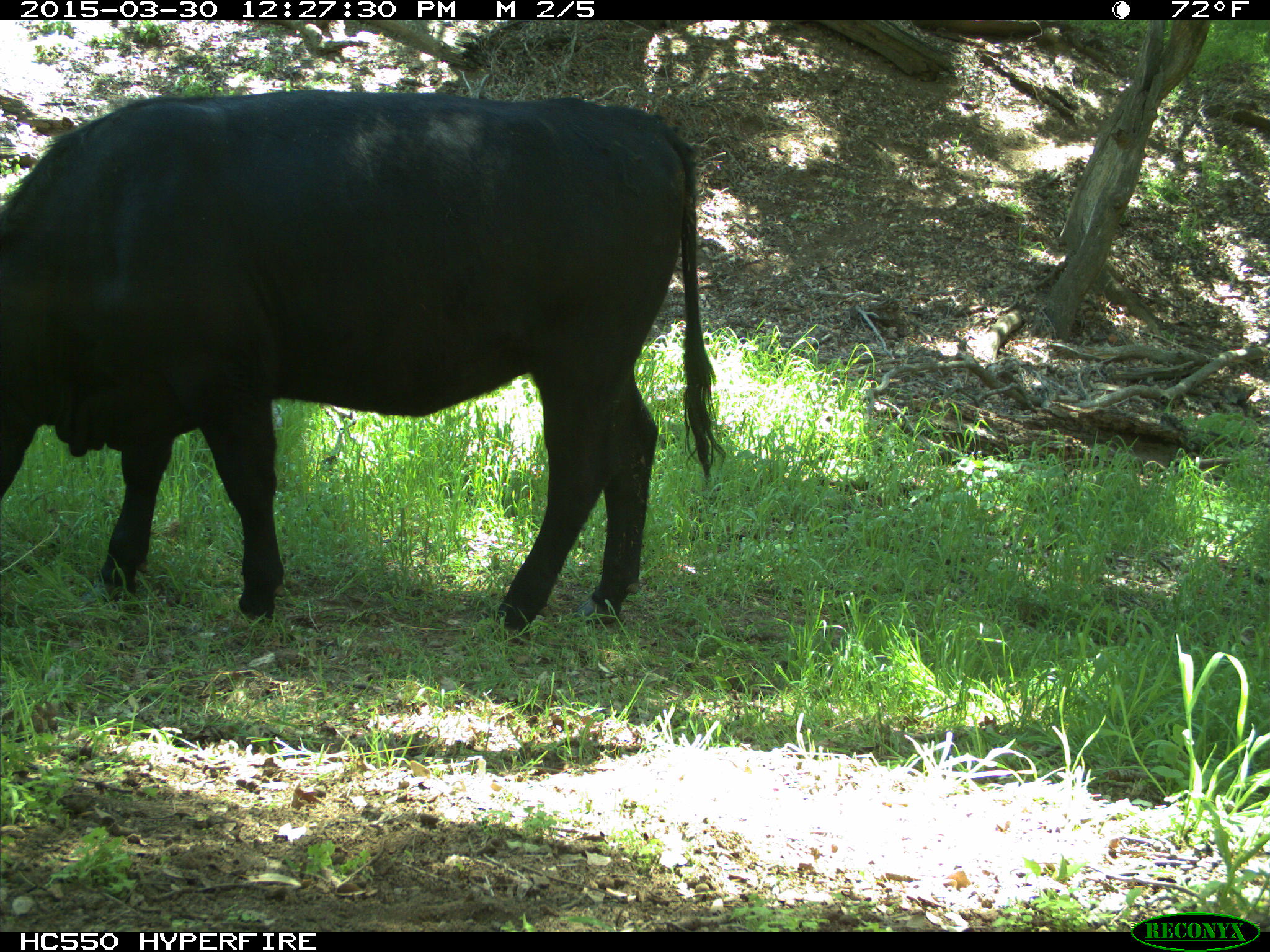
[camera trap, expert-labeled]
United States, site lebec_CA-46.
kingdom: Animalia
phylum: Chordata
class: Mammalia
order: Artiodactyla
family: Bovidae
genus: Bos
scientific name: Bos taurus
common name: domestic cow